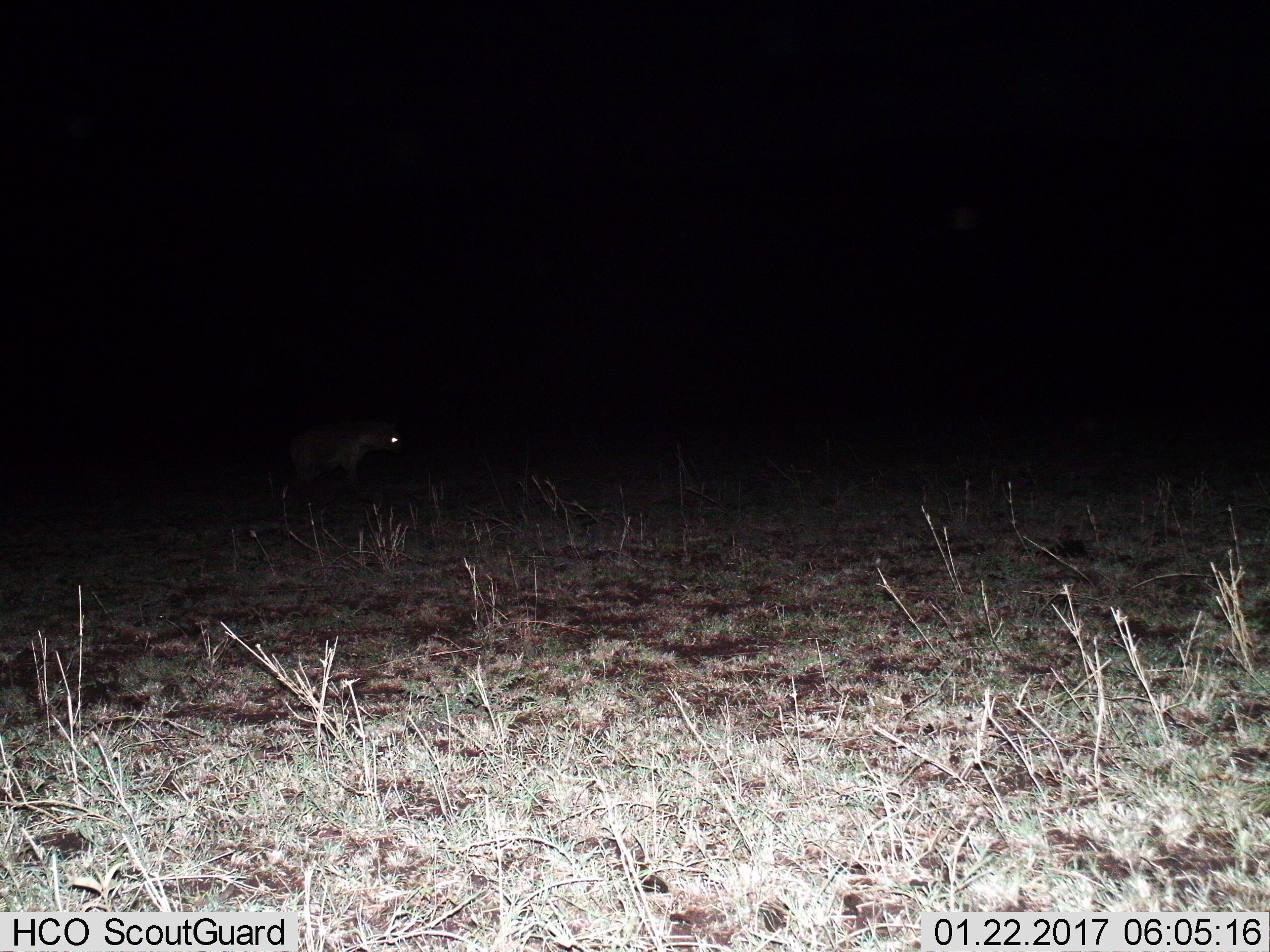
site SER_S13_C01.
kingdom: Animalia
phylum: Chordata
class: Mammalia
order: Carnivora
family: Hyaenidae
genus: Crocuta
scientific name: Crocuta crocuta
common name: spotted hyena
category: hyenaspotted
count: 1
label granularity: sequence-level